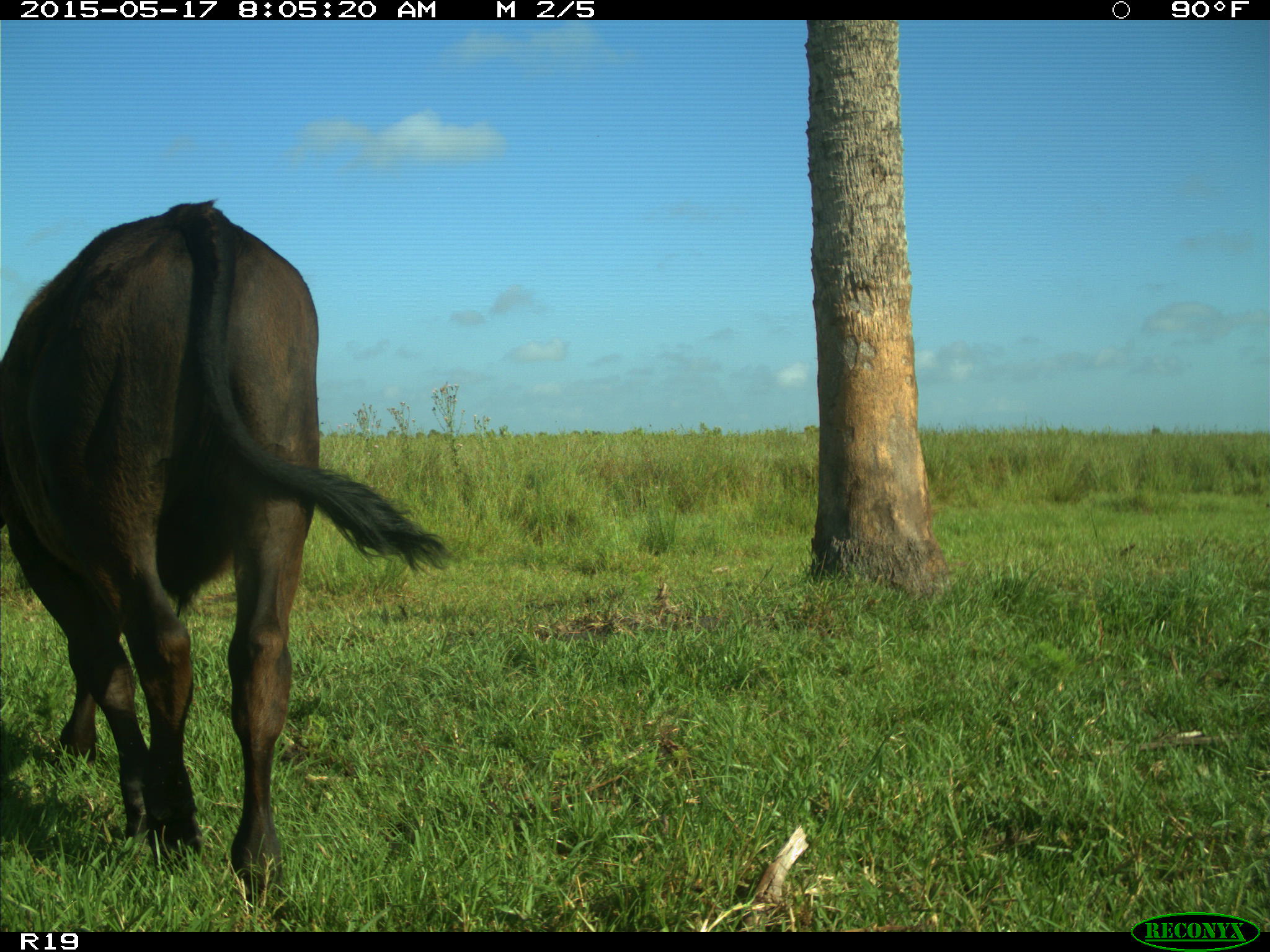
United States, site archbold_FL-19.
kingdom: Animalia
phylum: Chordata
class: Mammalia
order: Artiodactyla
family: Bovidae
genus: Bos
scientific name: Bos taurus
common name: domestic cow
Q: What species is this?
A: Bos taurus (domestic cow).